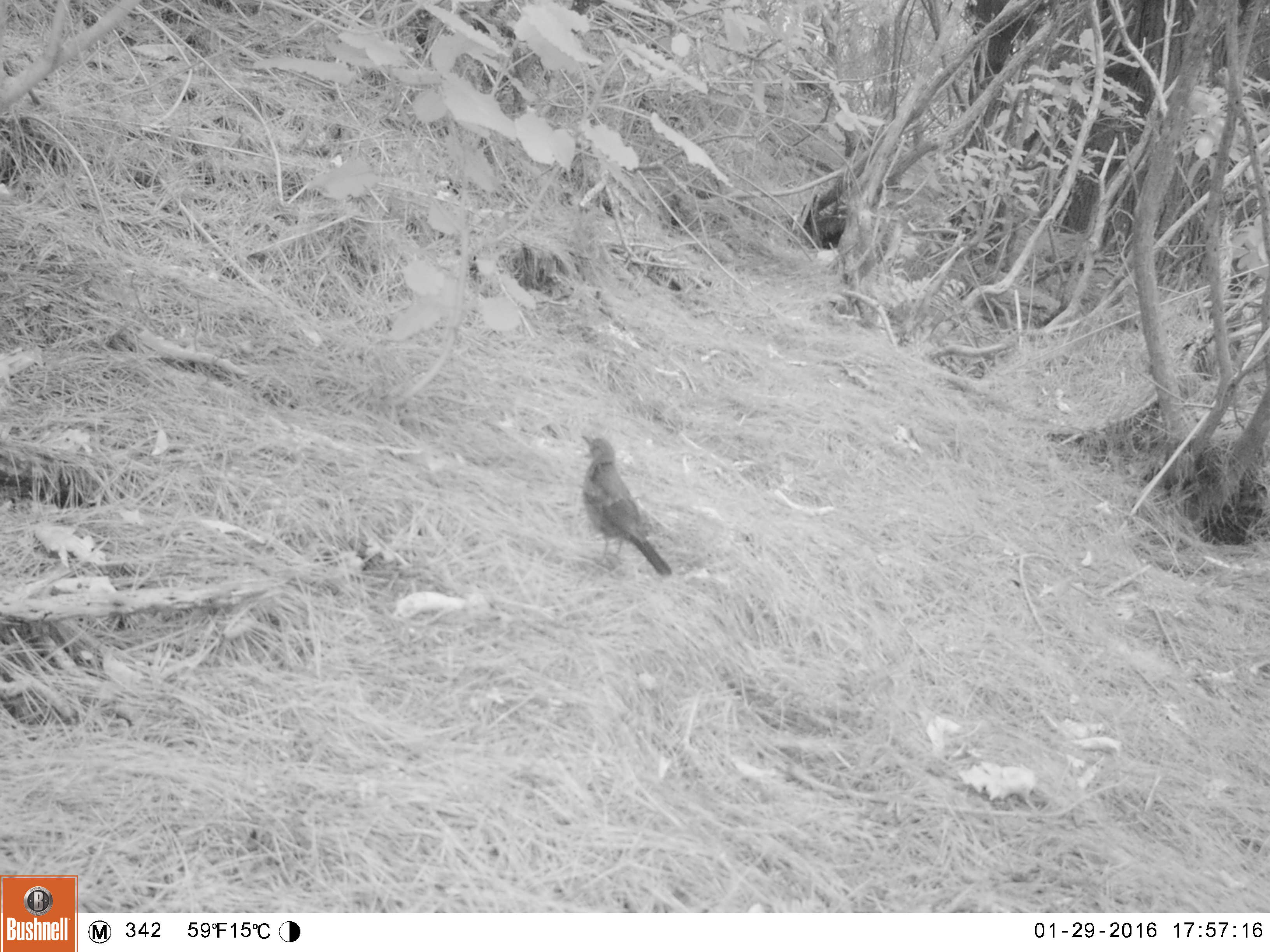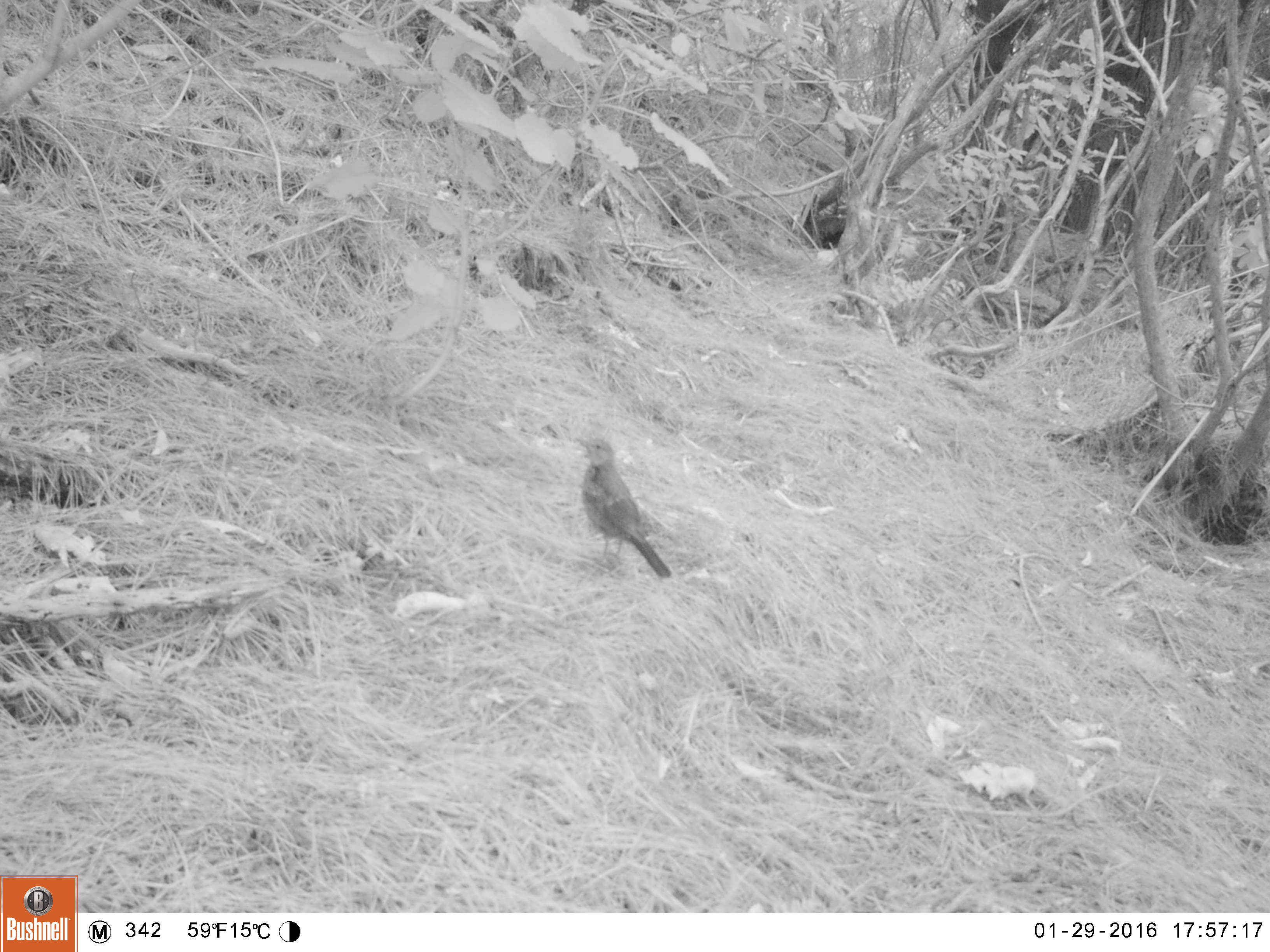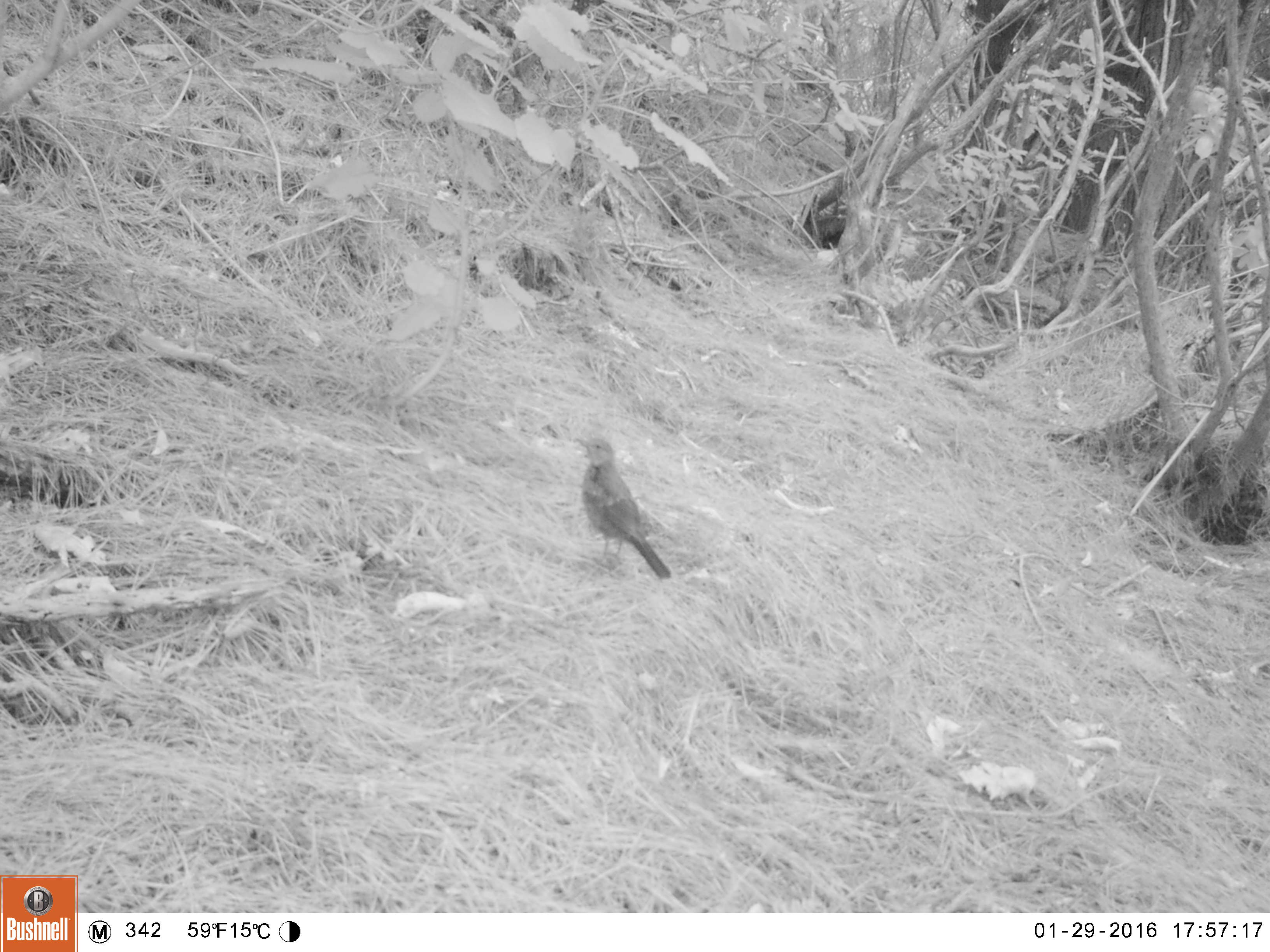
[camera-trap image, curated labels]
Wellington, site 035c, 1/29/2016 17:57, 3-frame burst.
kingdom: Animalia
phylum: Chordata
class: Aves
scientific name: Aves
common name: bird